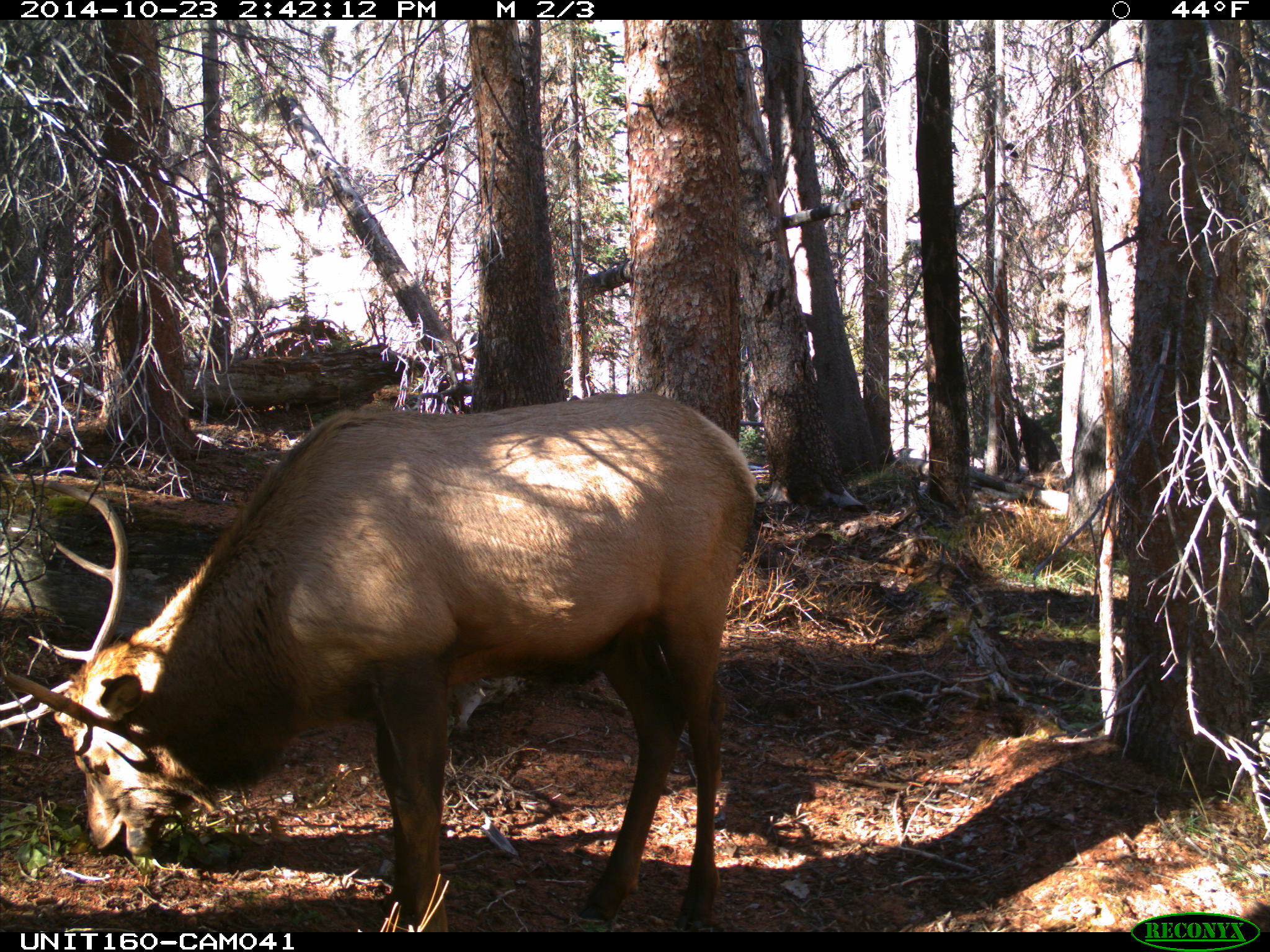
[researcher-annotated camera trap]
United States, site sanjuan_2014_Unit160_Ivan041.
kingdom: Animalia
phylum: Chordata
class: Mammalia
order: Artiodactyla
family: Cervidae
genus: Cervus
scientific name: Cervus elaphus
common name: red deer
Cervus elaphus (red deer).